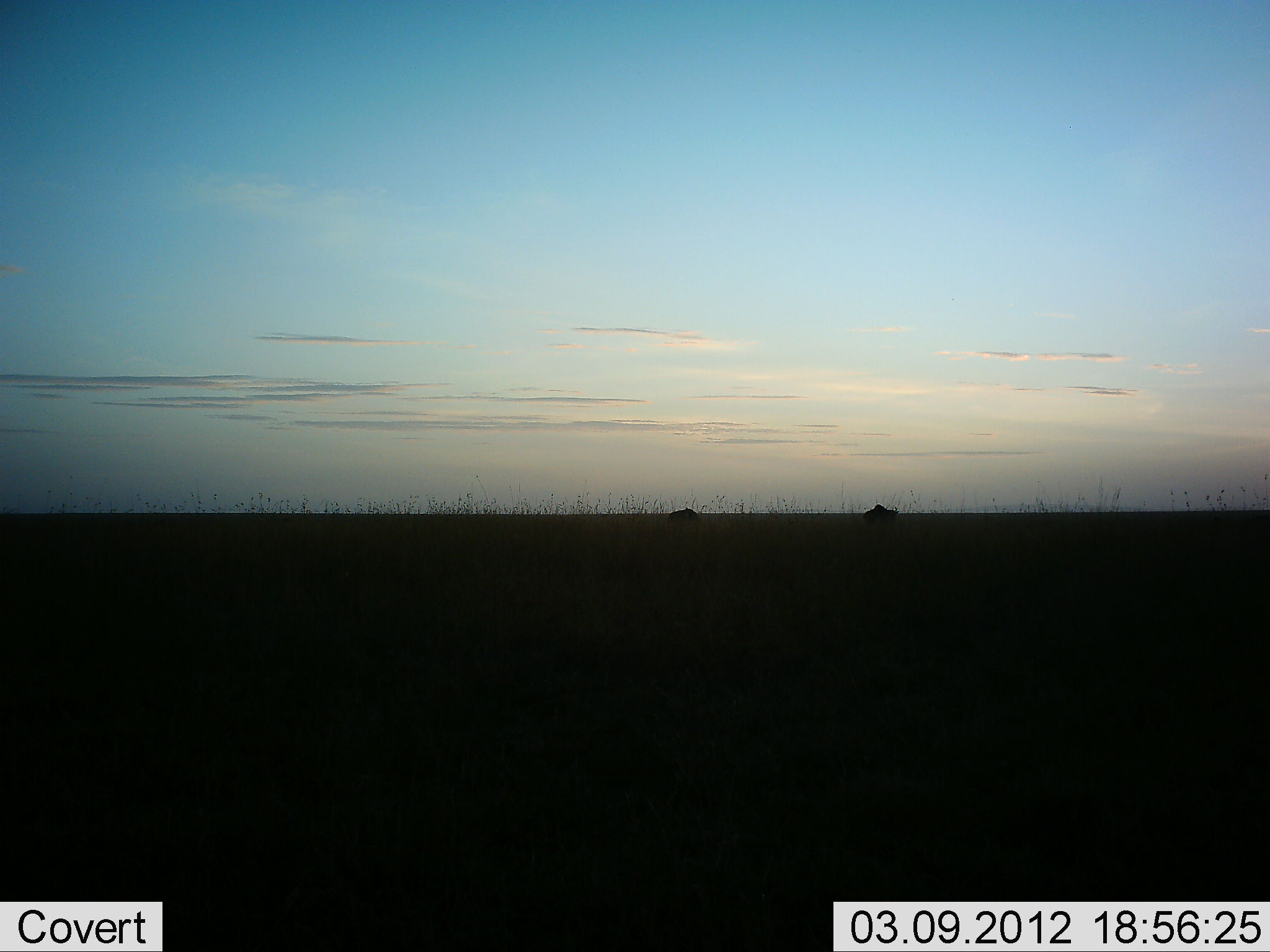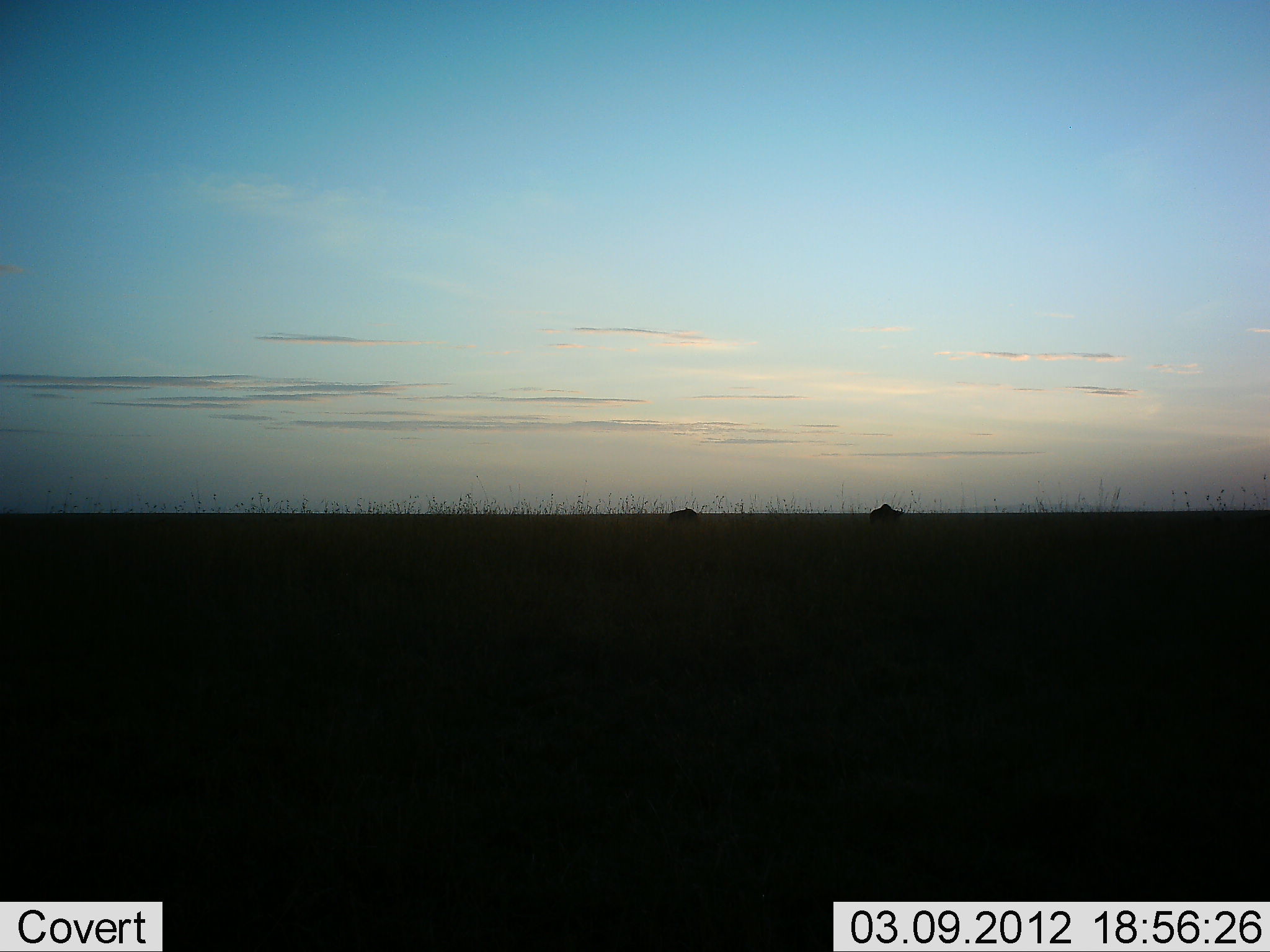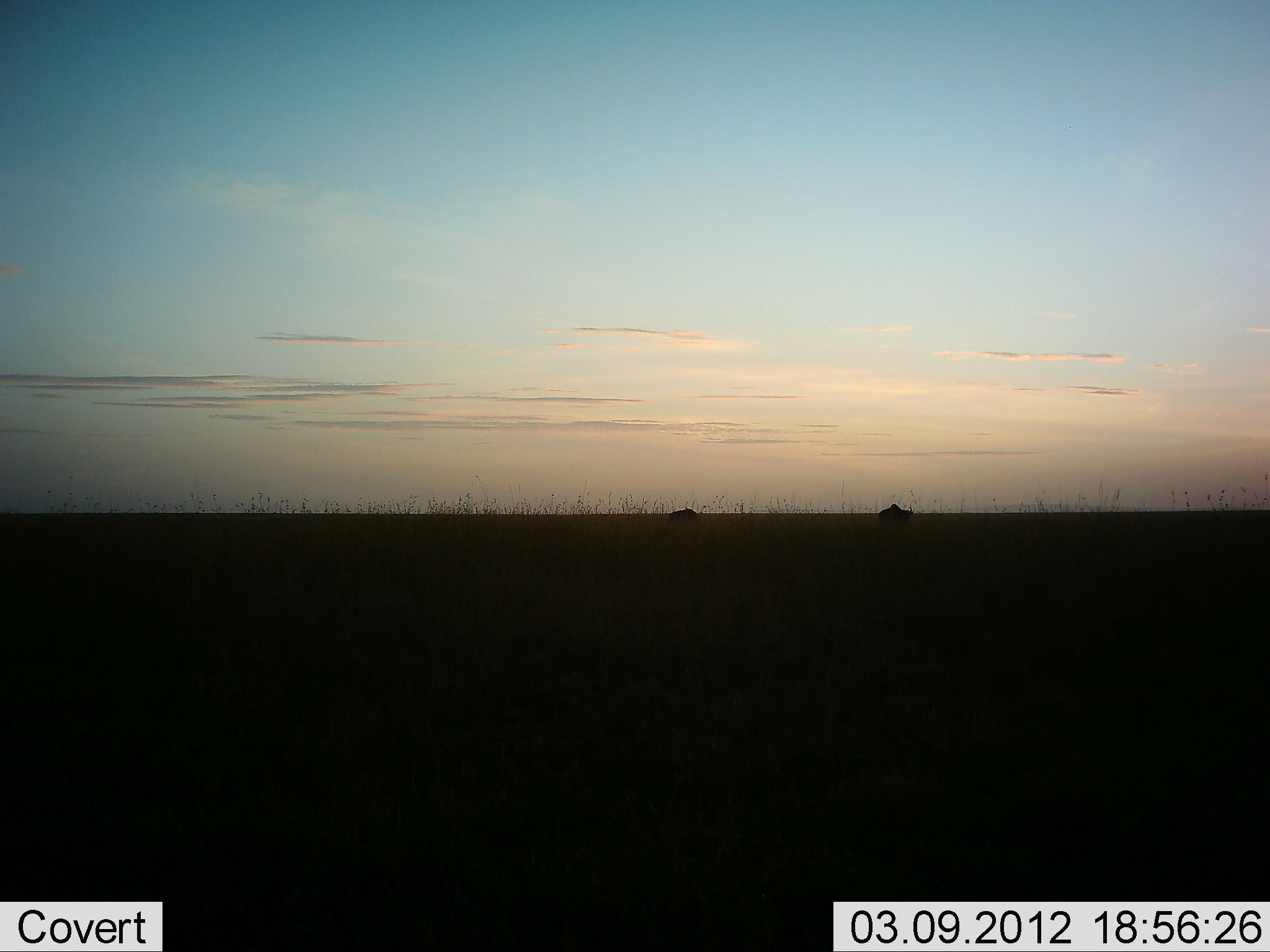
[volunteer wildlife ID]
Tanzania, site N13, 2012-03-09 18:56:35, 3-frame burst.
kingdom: Animalia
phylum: Chordata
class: Mammalia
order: Artiodactyla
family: Bovidae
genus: Connochaetes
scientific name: Connochaetes taurinus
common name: blue wildebeest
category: wildebeest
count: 2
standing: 13%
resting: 7%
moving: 67%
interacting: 0%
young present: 0%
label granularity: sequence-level